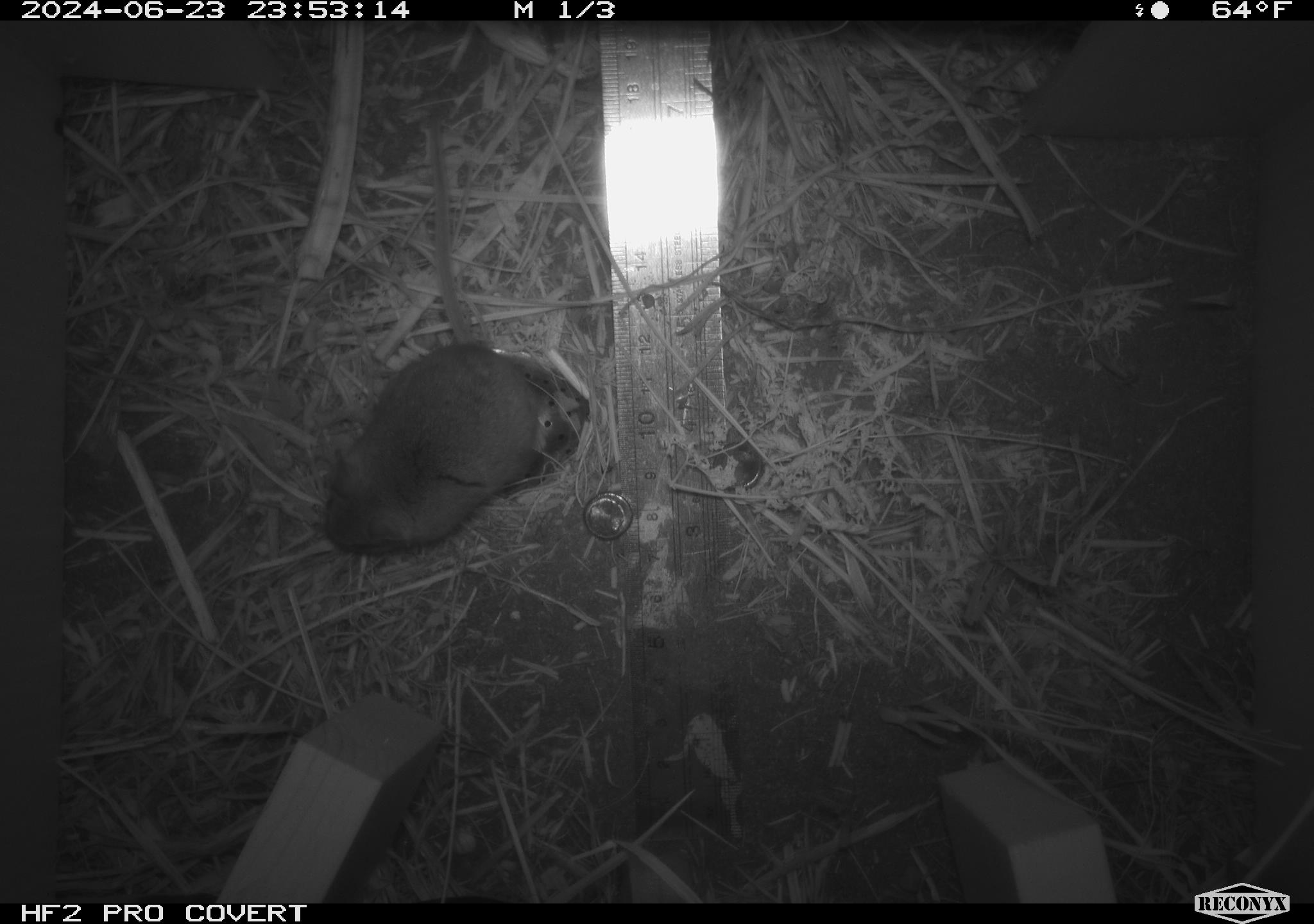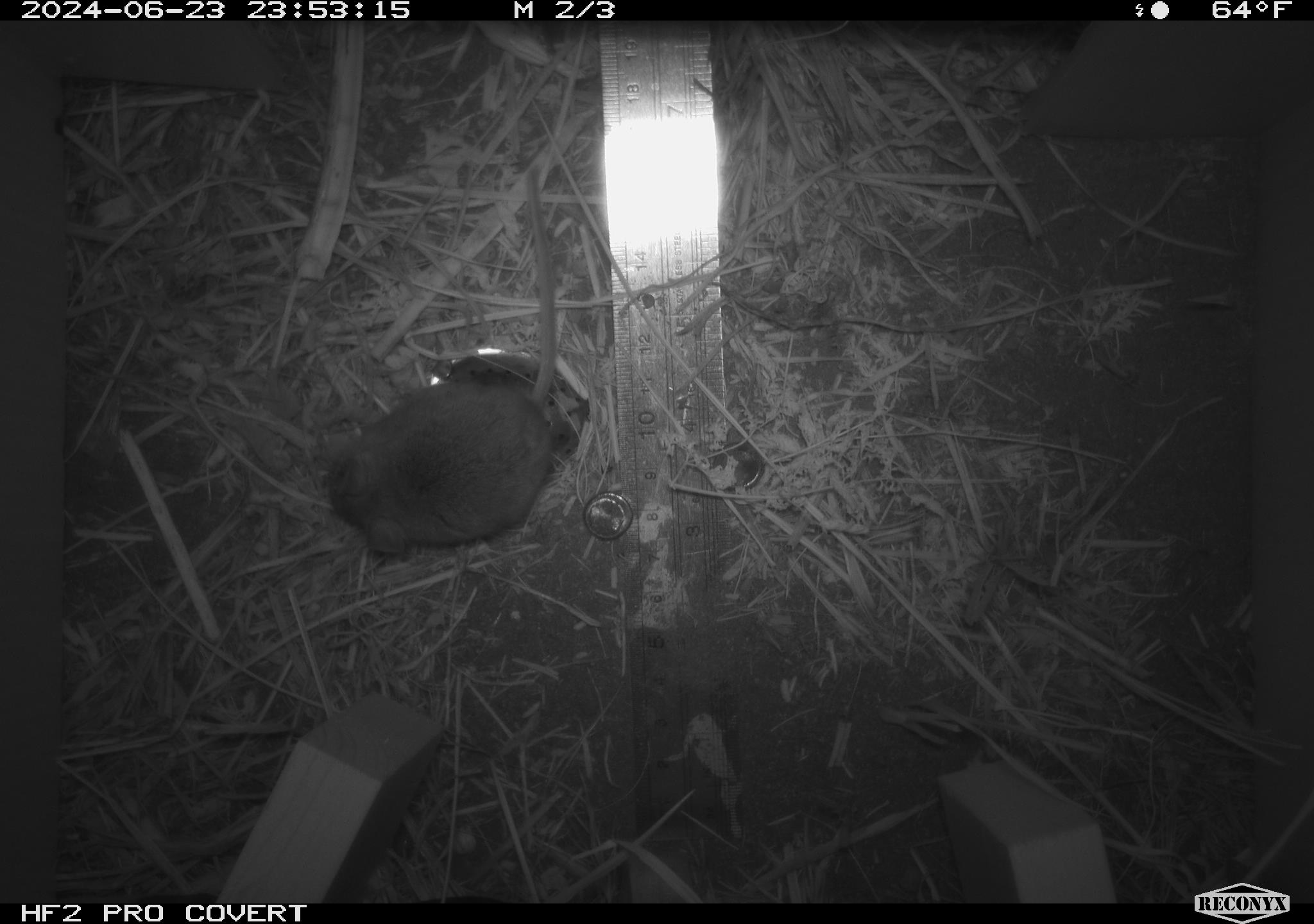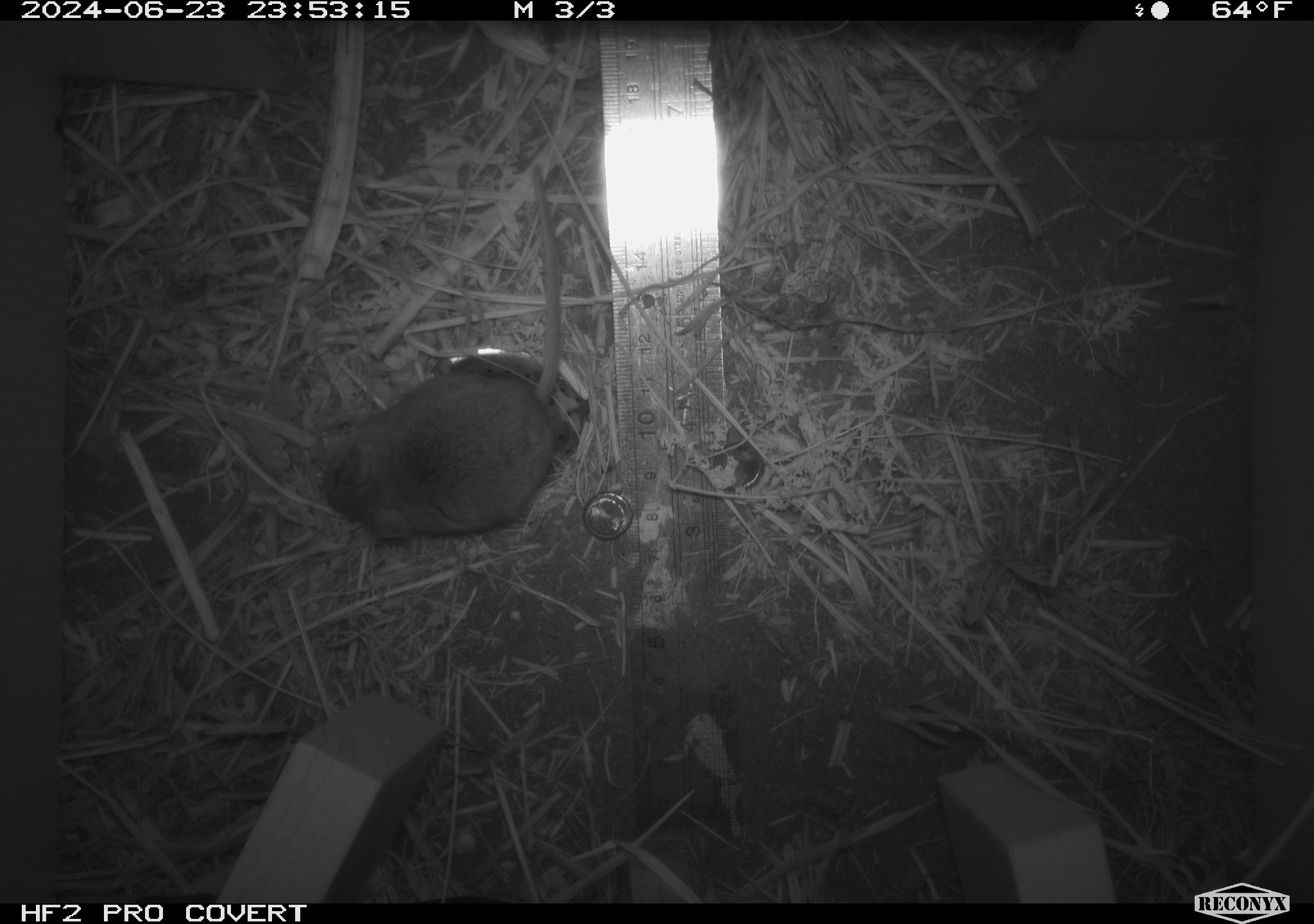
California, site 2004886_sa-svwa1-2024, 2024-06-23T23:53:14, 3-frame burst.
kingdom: Animalia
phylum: Chordata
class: Mammalia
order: Rodentia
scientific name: Rodentia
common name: mouse species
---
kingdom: Animalia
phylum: Arthropoda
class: Malacostraca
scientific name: Malacostraca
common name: amphipods, crabs, isopods, krill, lobsters and shrimps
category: malacostracan